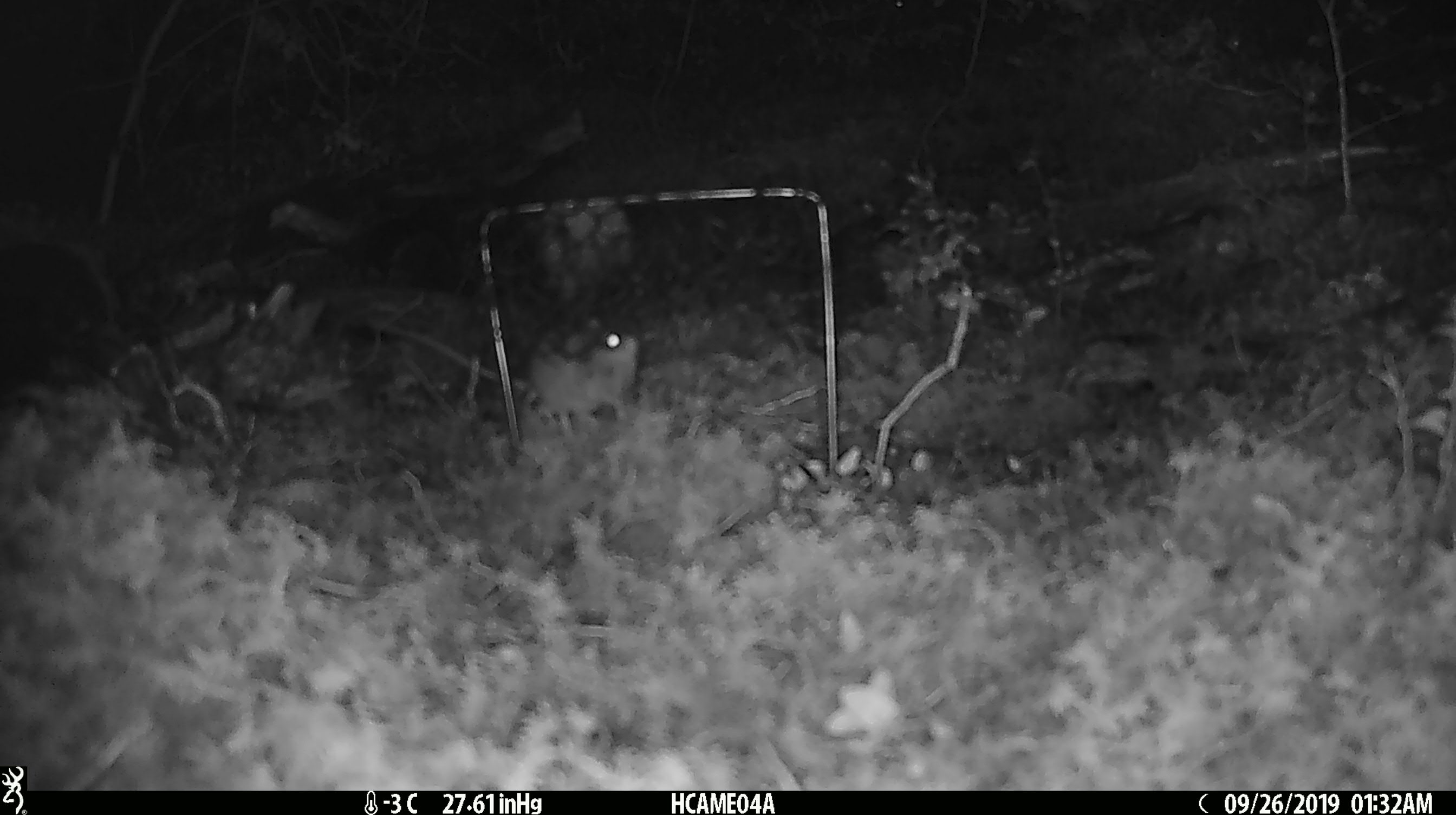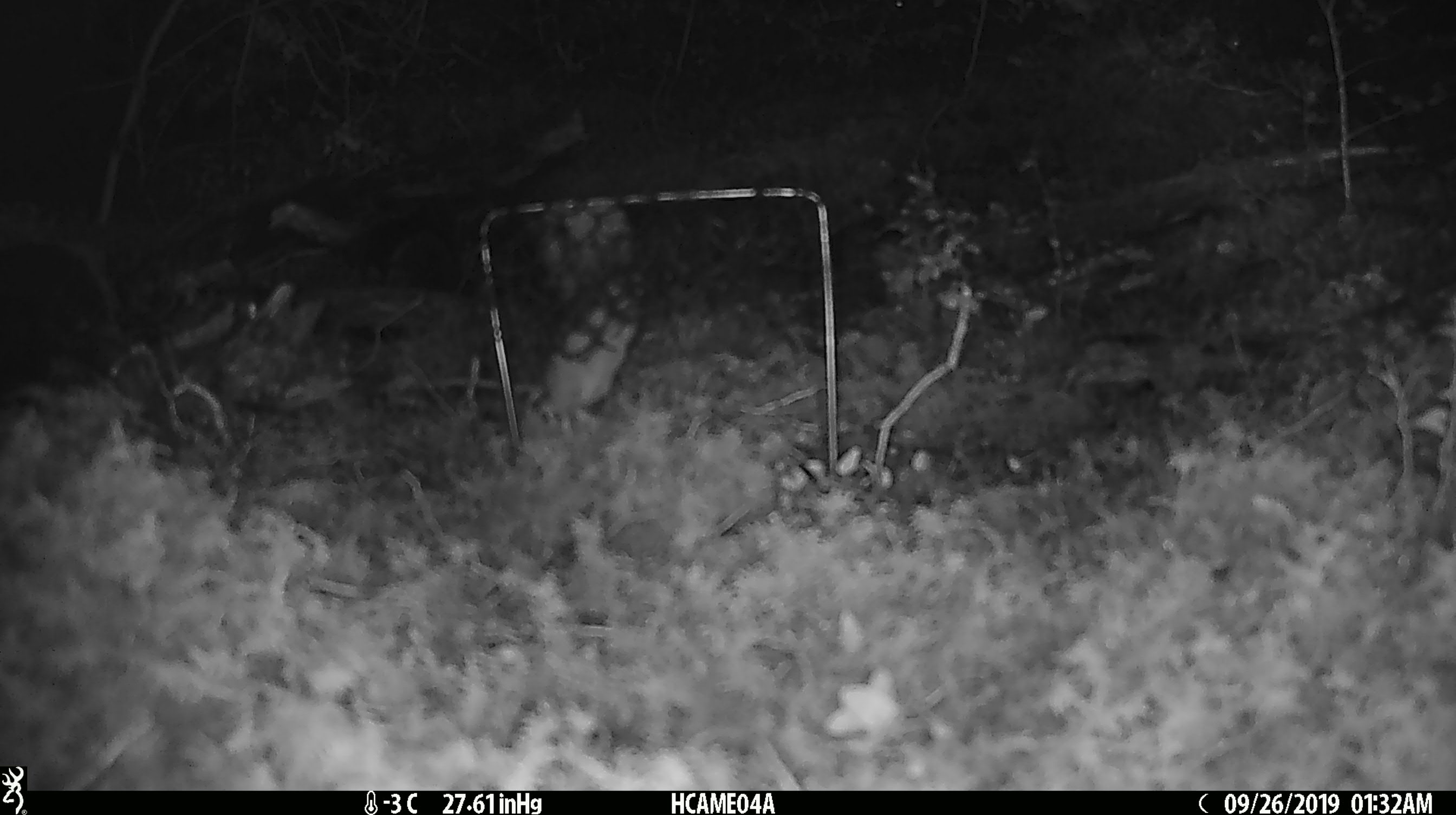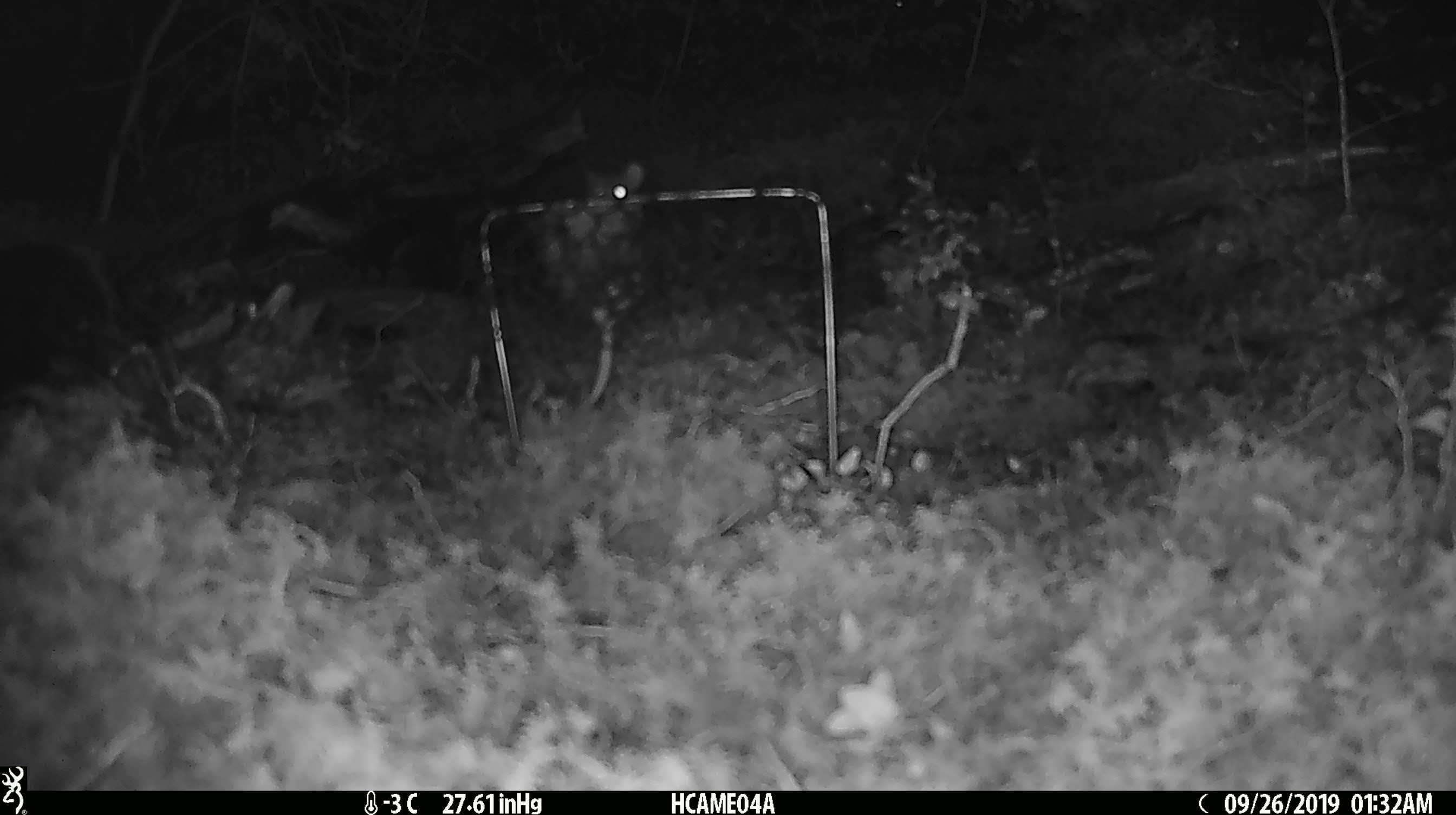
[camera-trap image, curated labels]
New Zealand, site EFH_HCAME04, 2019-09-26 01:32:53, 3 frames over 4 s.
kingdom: Animalia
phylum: Chordata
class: Mammalia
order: Rodentia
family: Muridae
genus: Mus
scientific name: Mus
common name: mouse